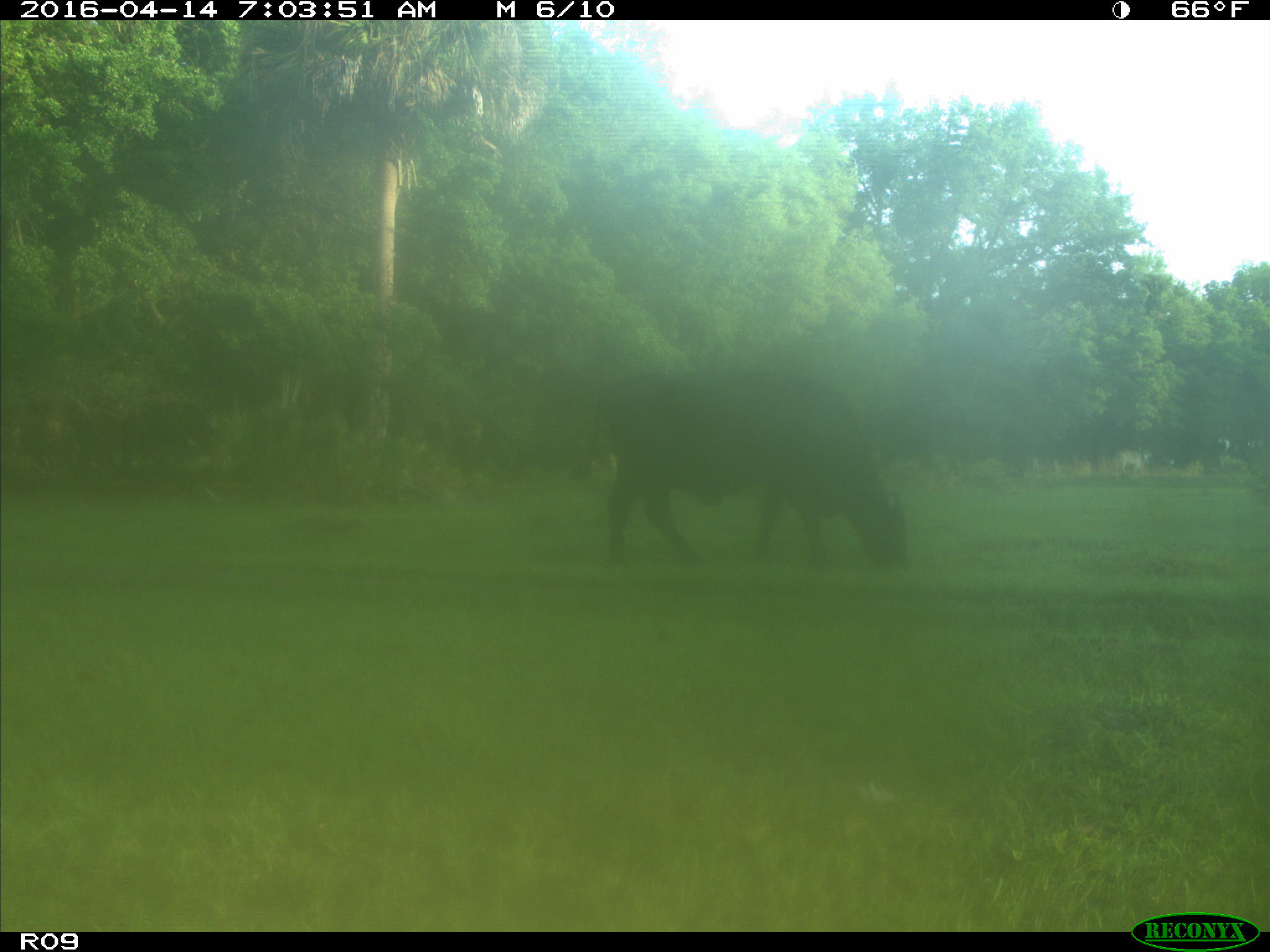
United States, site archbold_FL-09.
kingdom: Animalia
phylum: Chordata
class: Mammalia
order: Artiodactyla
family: Bovidae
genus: Bos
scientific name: Bos taurus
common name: domestic cow